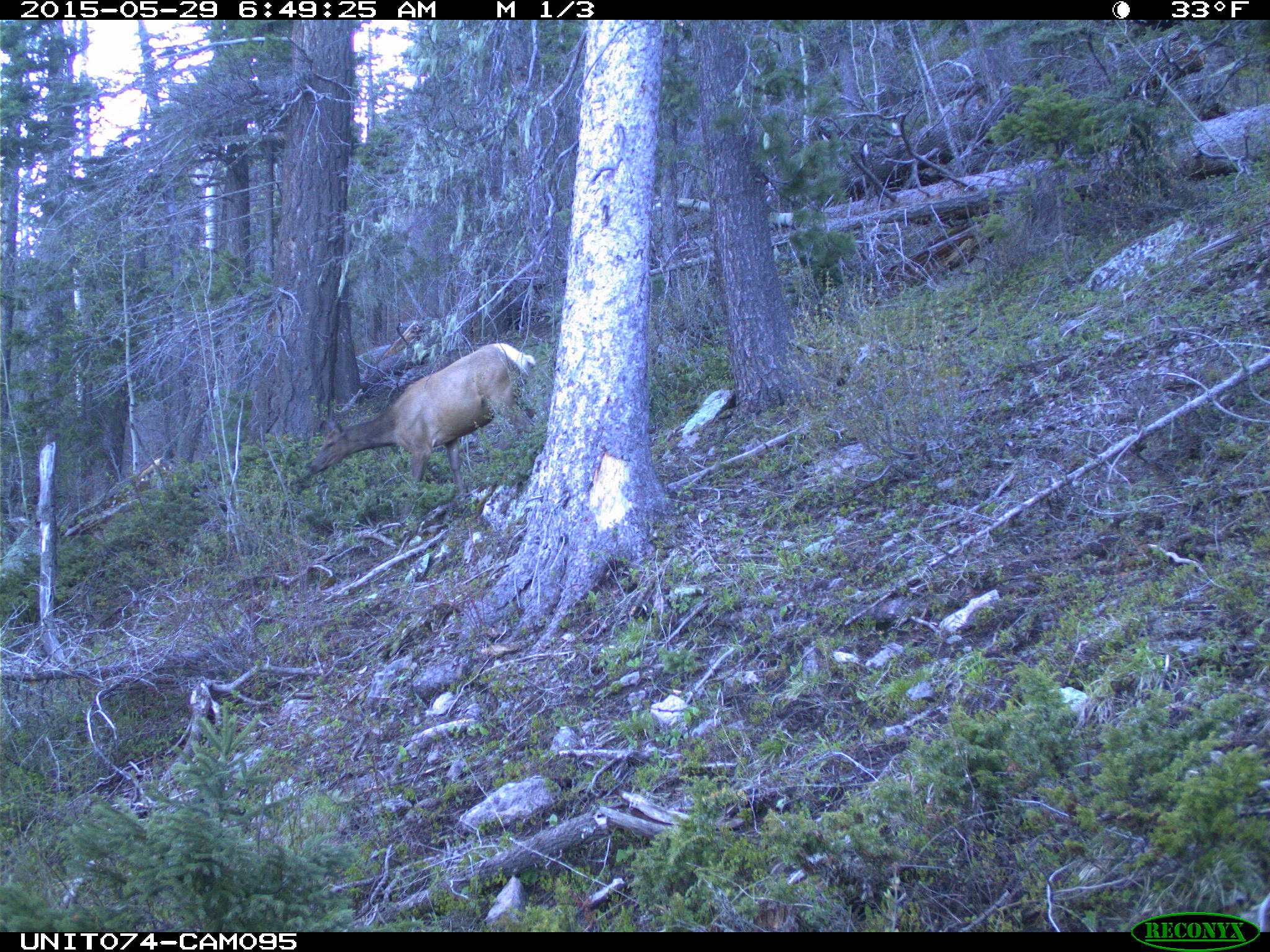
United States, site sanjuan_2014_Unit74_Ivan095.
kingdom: Animalia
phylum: Chordata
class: Mammalia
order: Artiodactyla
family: Cervidae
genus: Cervus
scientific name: Cervus elaphus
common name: red deer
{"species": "Cervus elaphus (red deer)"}